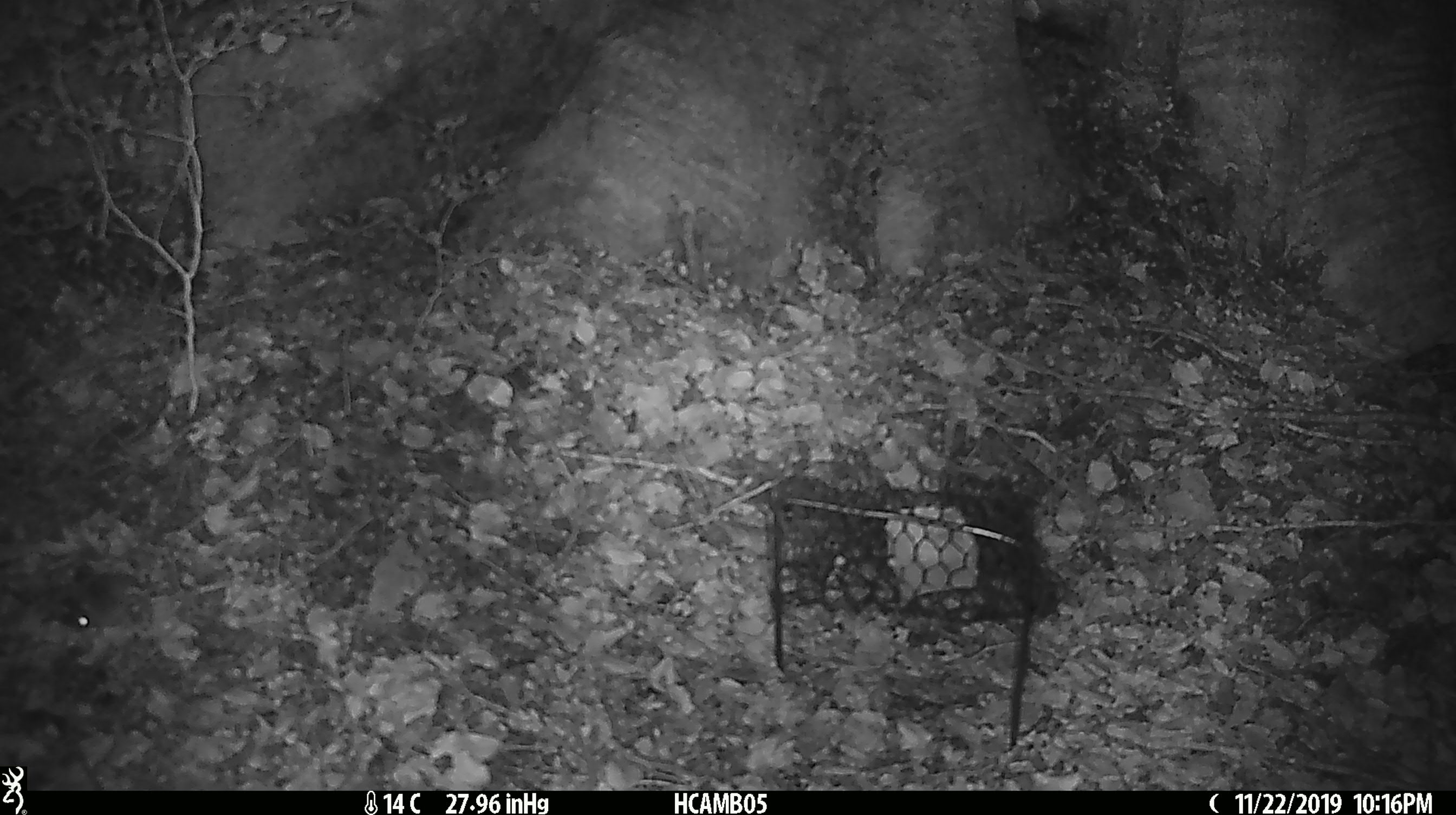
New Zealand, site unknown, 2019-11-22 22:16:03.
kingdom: Animalia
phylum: Chordata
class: Mammalia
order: Rodentia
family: Muridae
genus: Mus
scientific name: Mus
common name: mouse